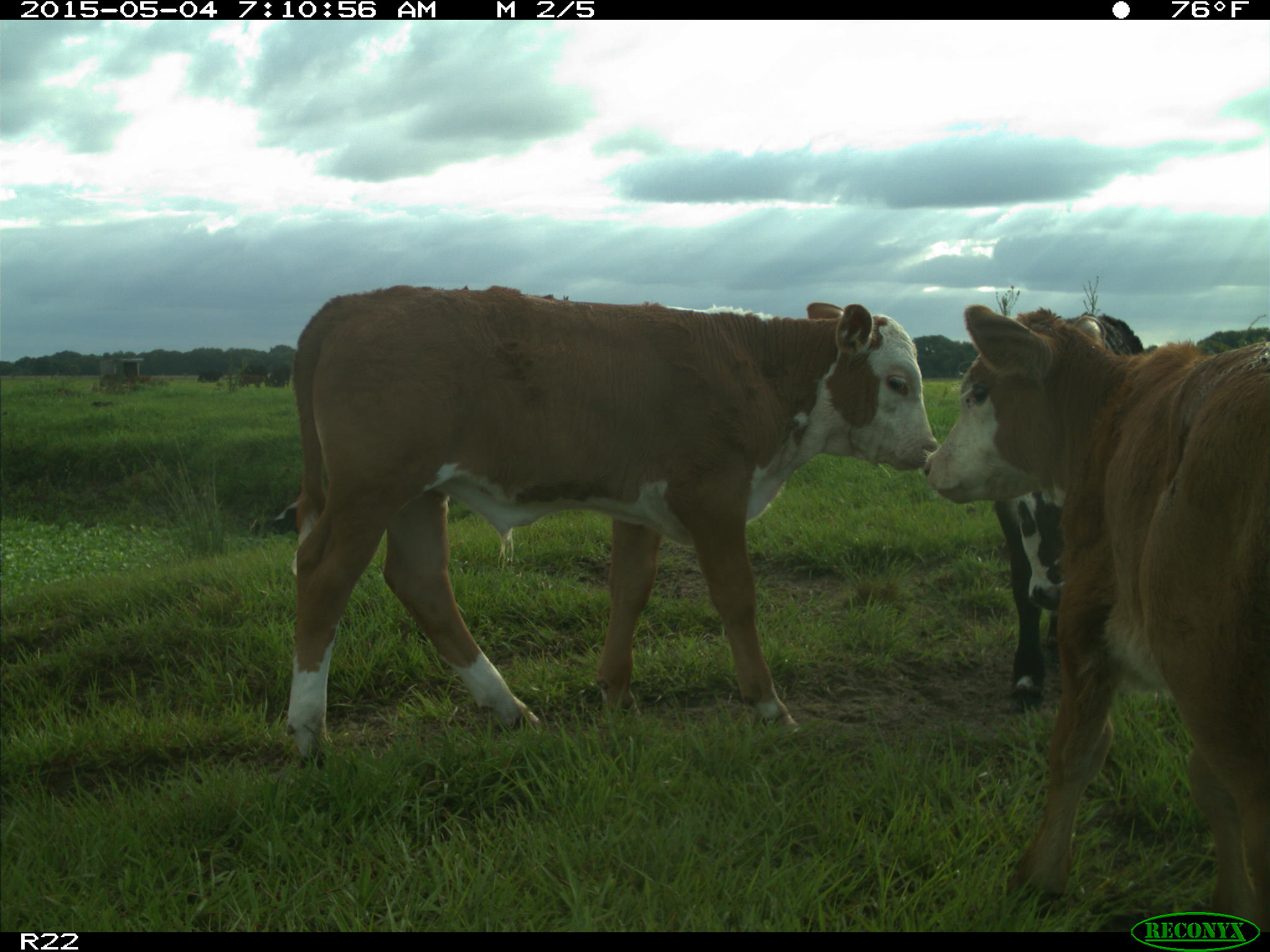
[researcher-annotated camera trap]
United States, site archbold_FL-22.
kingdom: Animalia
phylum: Chordata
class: Mammalia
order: Artiodactyla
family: Bovidae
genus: Bos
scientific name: Bos taurus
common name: domestic cow